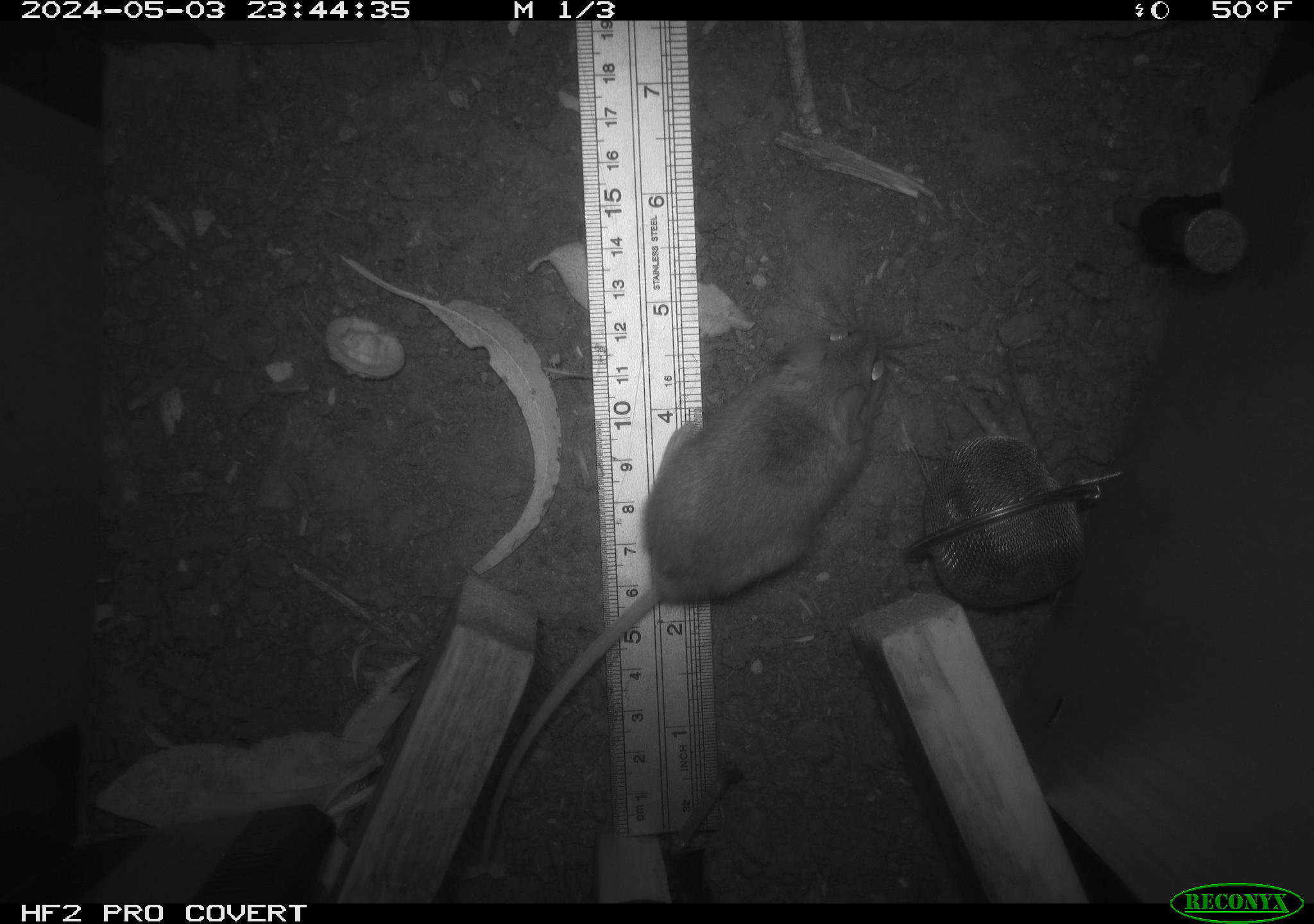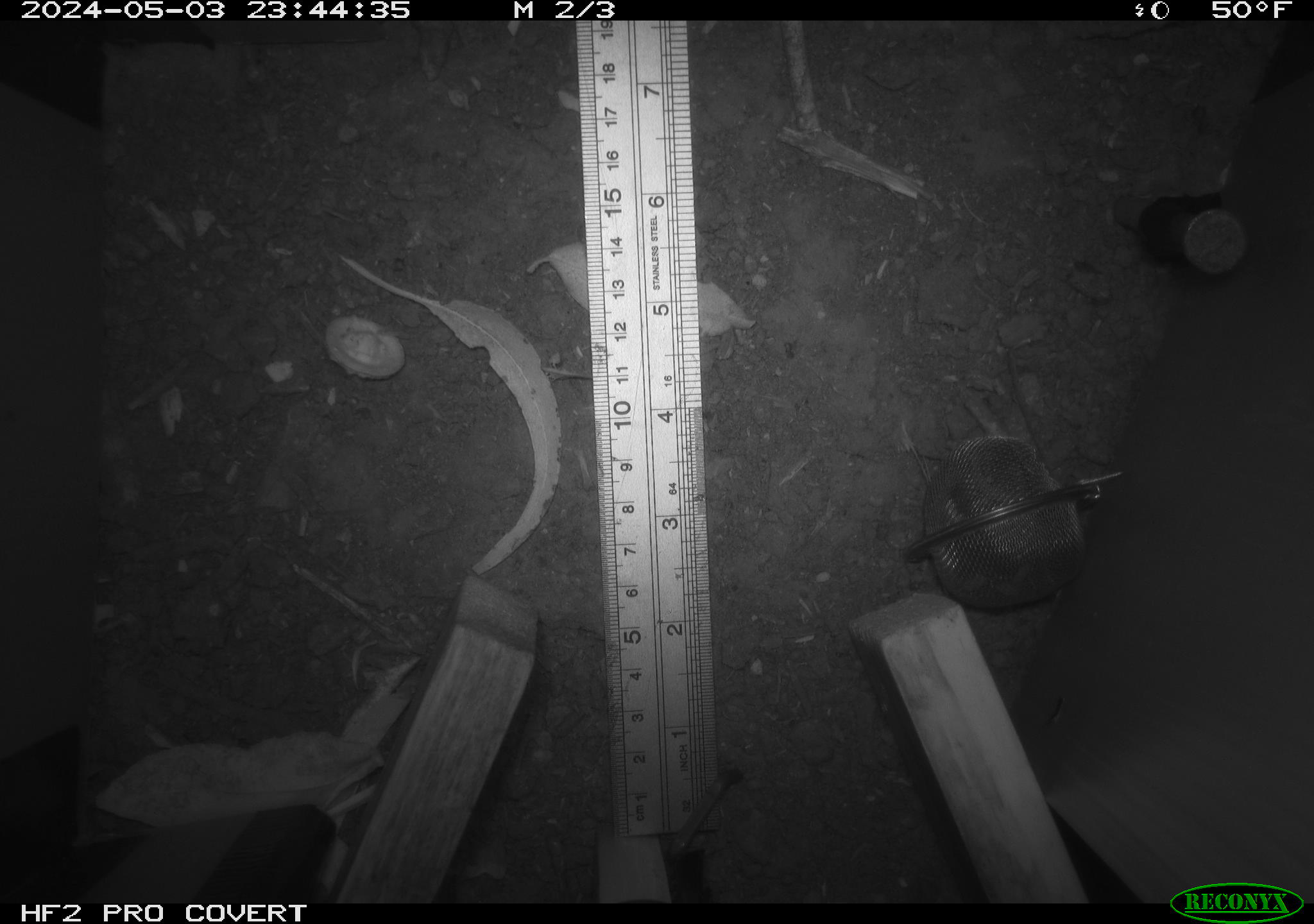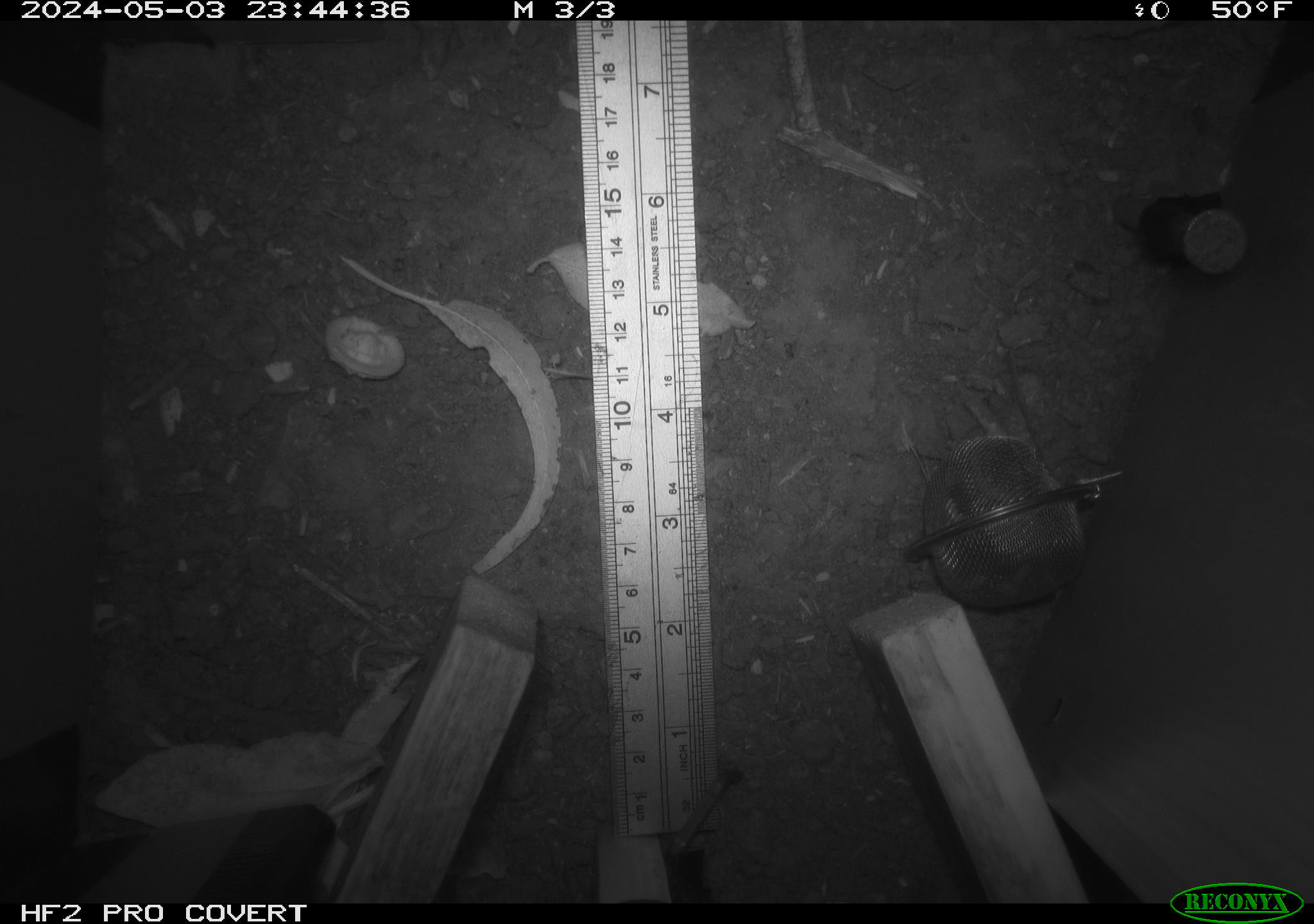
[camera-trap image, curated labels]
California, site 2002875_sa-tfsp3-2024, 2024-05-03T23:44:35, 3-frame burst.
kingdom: Animalia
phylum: Chordata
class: Mammalia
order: Rodentia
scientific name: Rodentia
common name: mouse species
Mouse species (Rodentia).